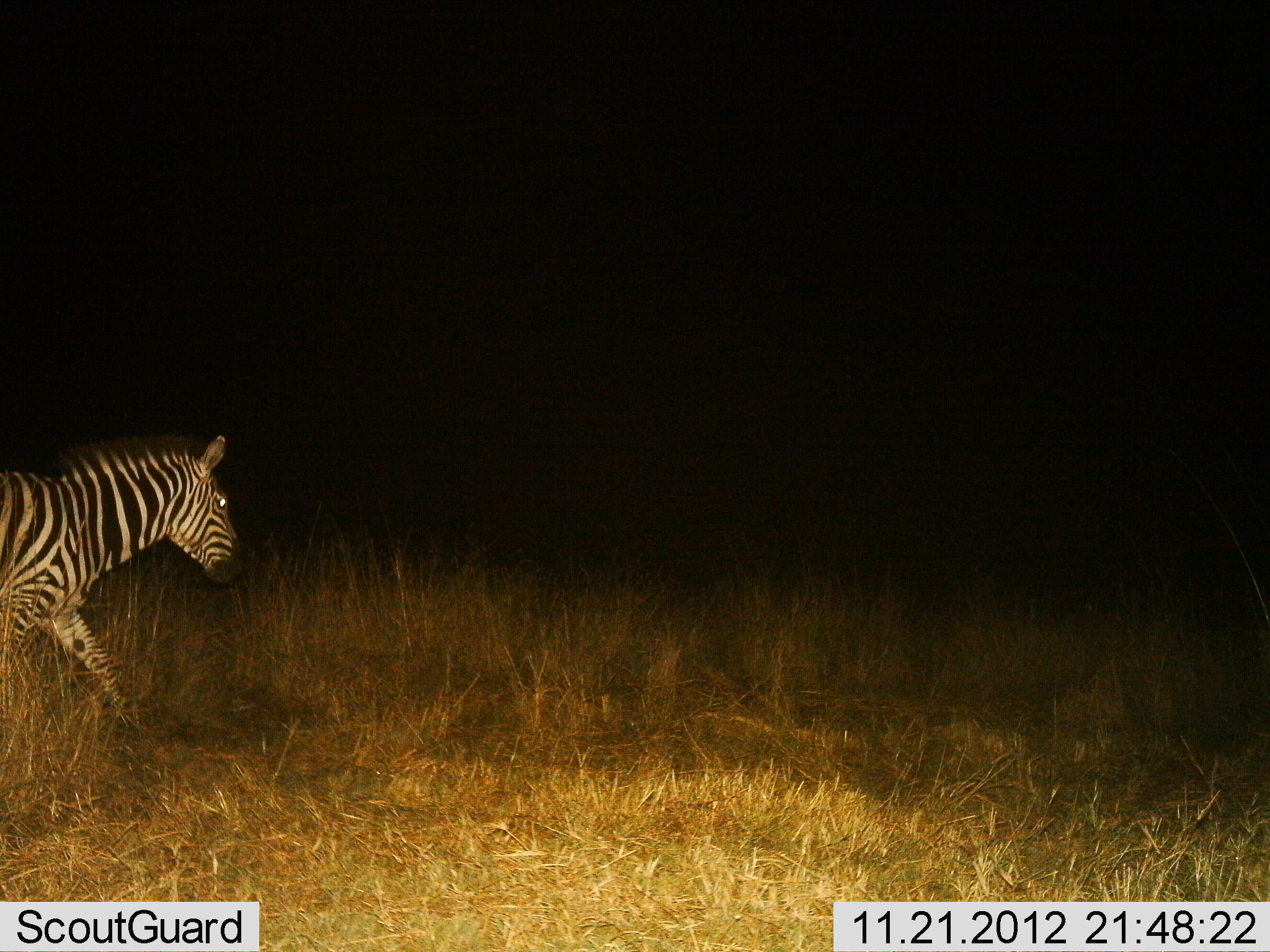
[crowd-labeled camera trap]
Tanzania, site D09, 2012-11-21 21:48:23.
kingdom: Animalia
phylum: Chordata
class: Mammalia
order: Perissodactyla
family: Equidae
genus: Equus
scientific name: Equus quagga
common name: plains zebra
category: zebra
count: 1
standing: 10%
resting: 0%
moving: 90%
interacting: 0%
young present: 0%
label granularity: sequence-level